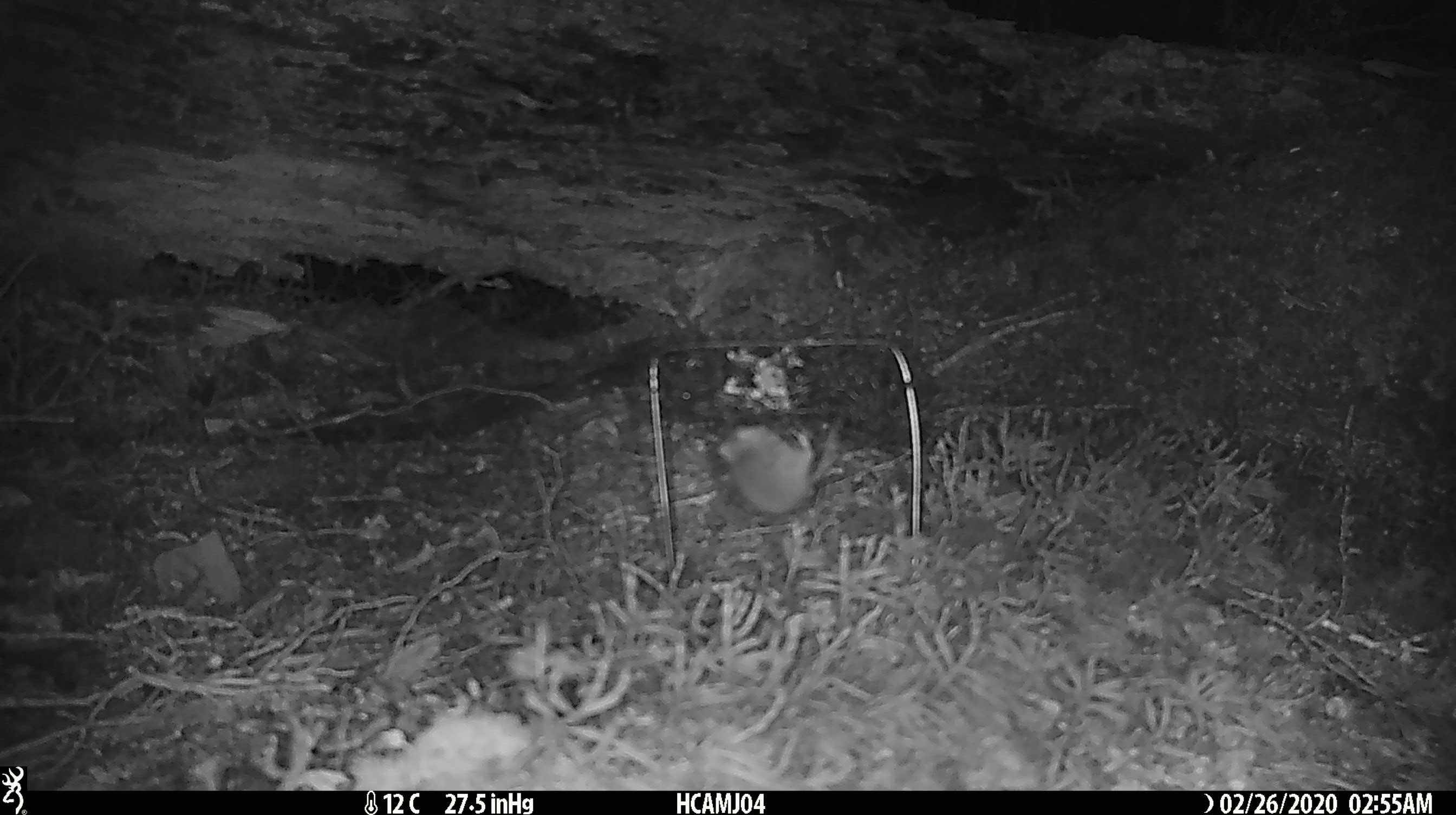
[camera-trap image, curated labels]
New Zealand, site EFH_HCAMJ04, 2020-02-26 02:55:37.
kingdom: Animalia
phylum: Chordata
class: Mammalia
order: Rodentia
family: Muridae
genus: Mus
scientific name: Mus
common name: mouse